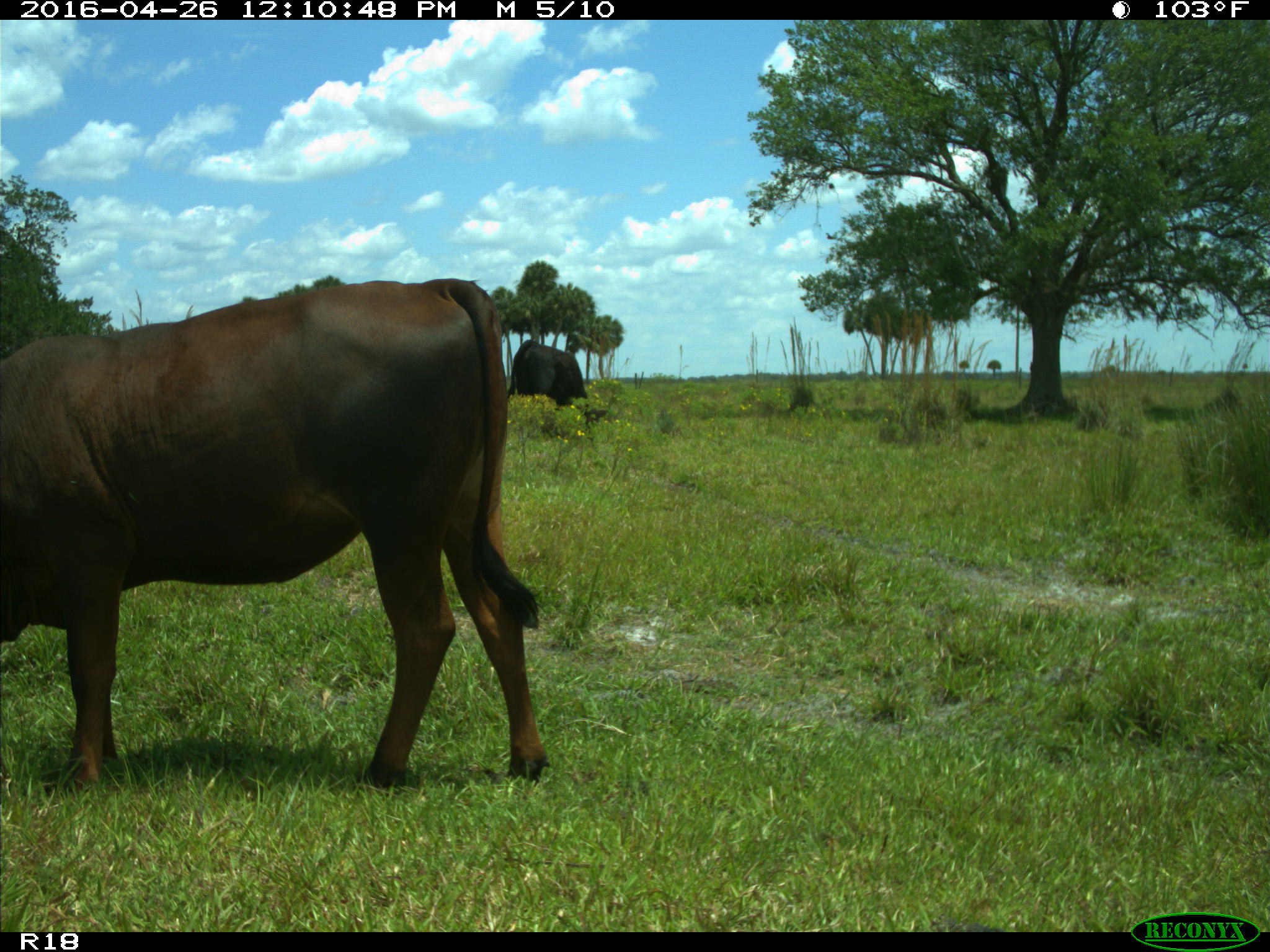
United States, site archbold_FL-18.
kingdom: Animalia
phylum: Chordata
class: Mammalia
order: Artiodactyla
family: Bovidae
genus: Bos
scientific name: Bos taurus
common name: domestic cow